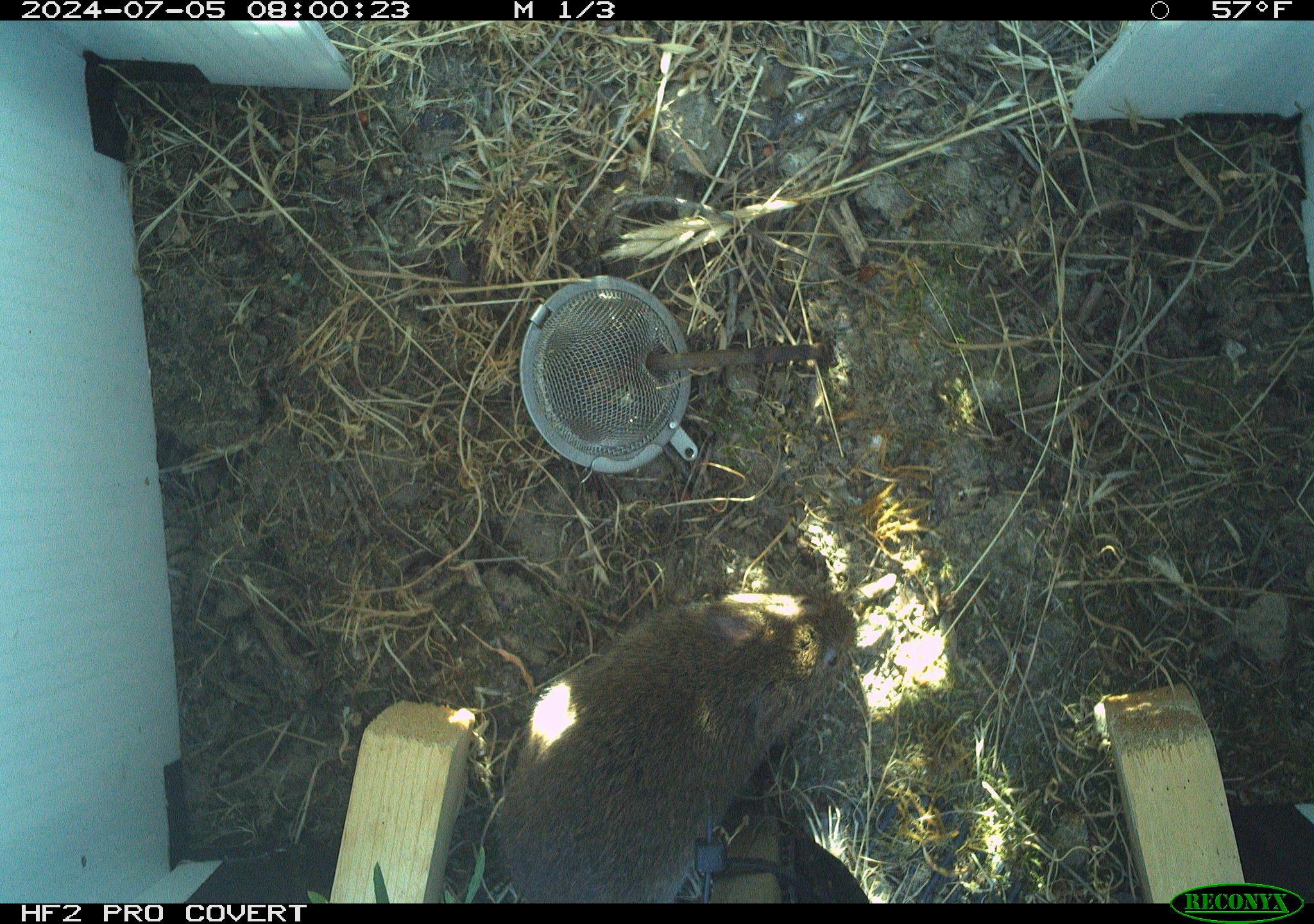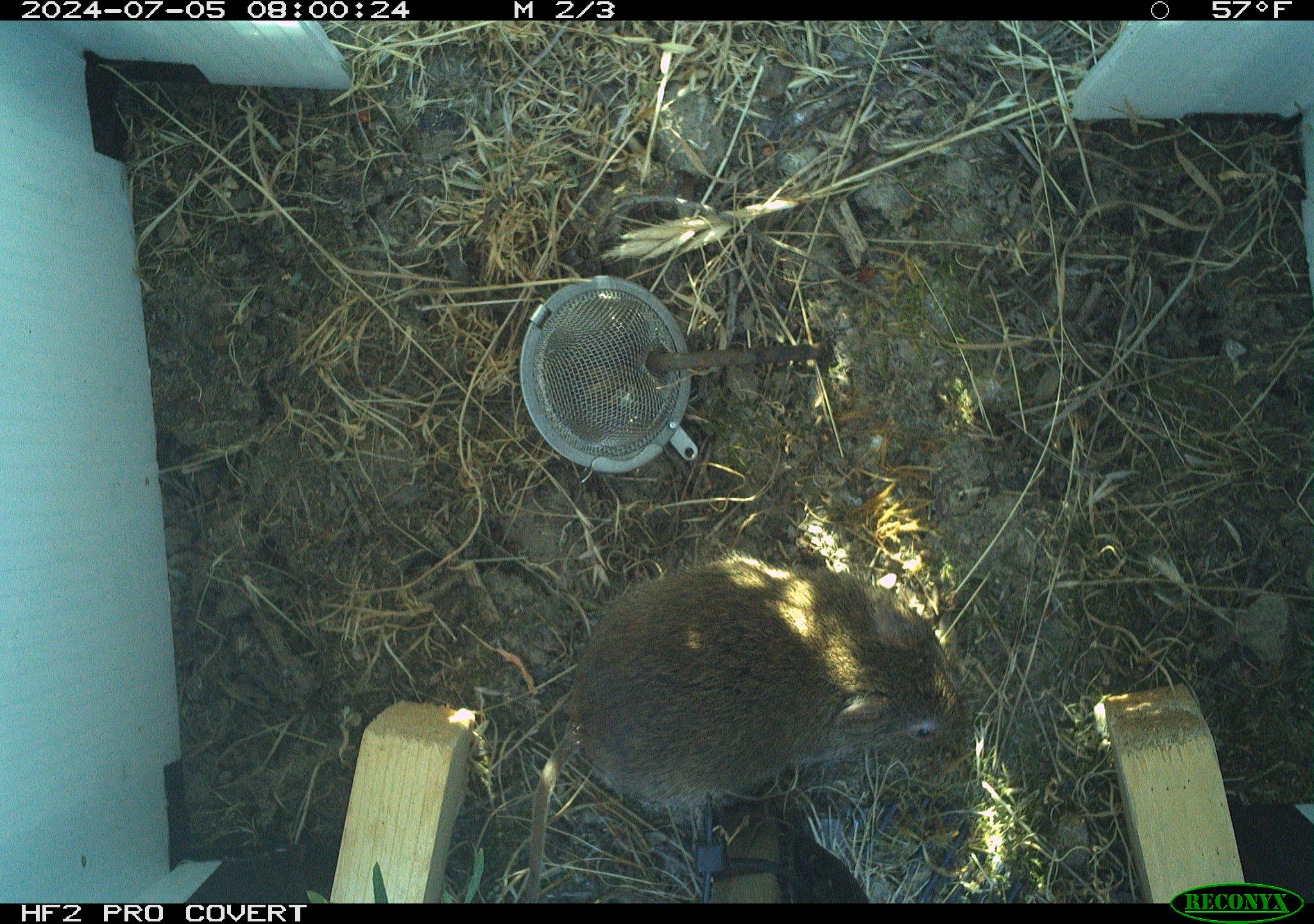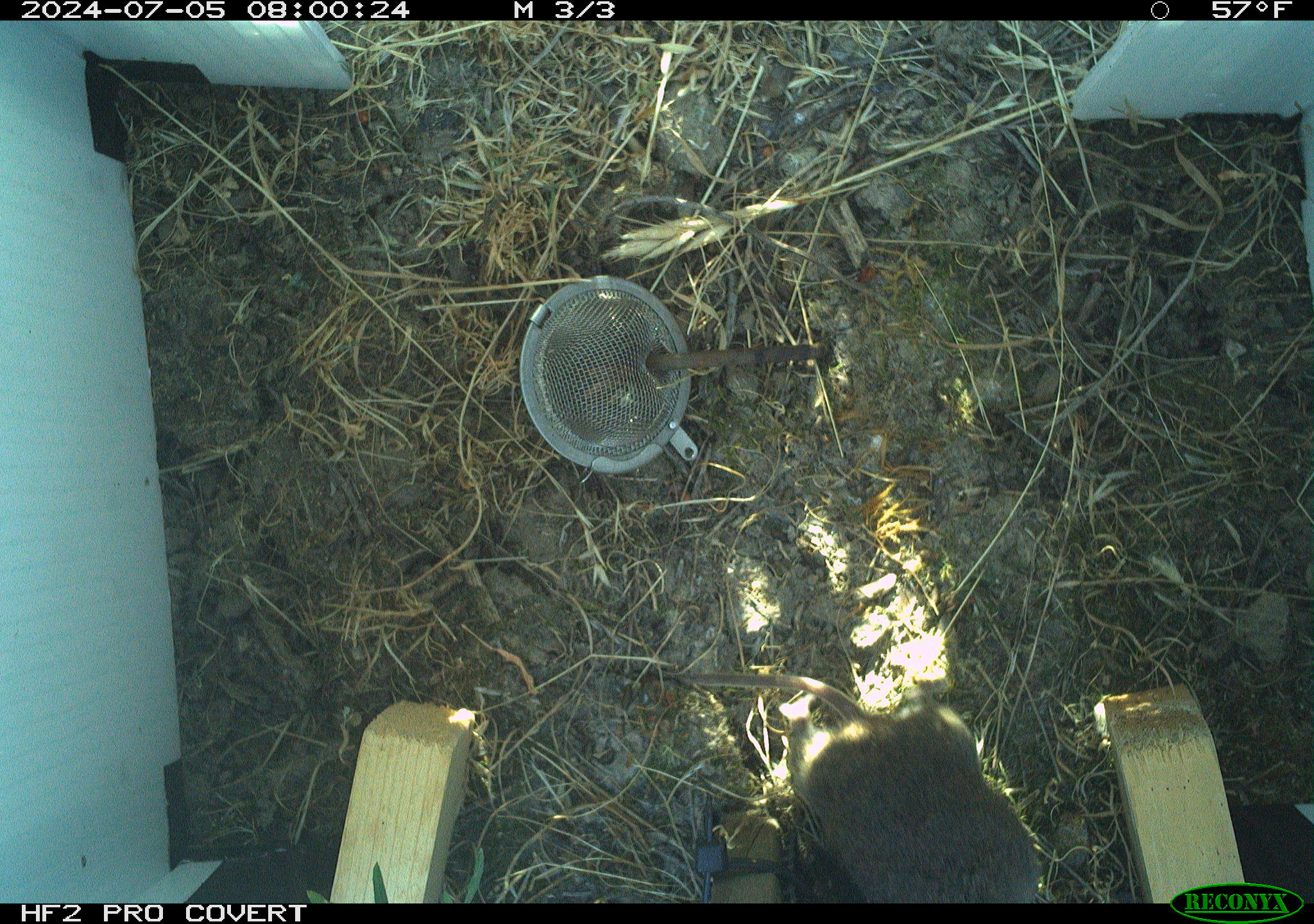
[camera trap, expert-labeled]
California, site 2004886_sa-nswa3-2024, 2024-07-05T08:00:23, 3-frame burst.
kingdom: Animalia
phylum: Chordata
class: Mammalia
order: Rodentia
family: Cricetidae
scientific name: Arvicolinae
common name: voles, lemmings, and muskrats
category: arvicolinae subfamily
Arvicolinae subfamily (voles, lemmings, and muskrats) (Arvicolinae).